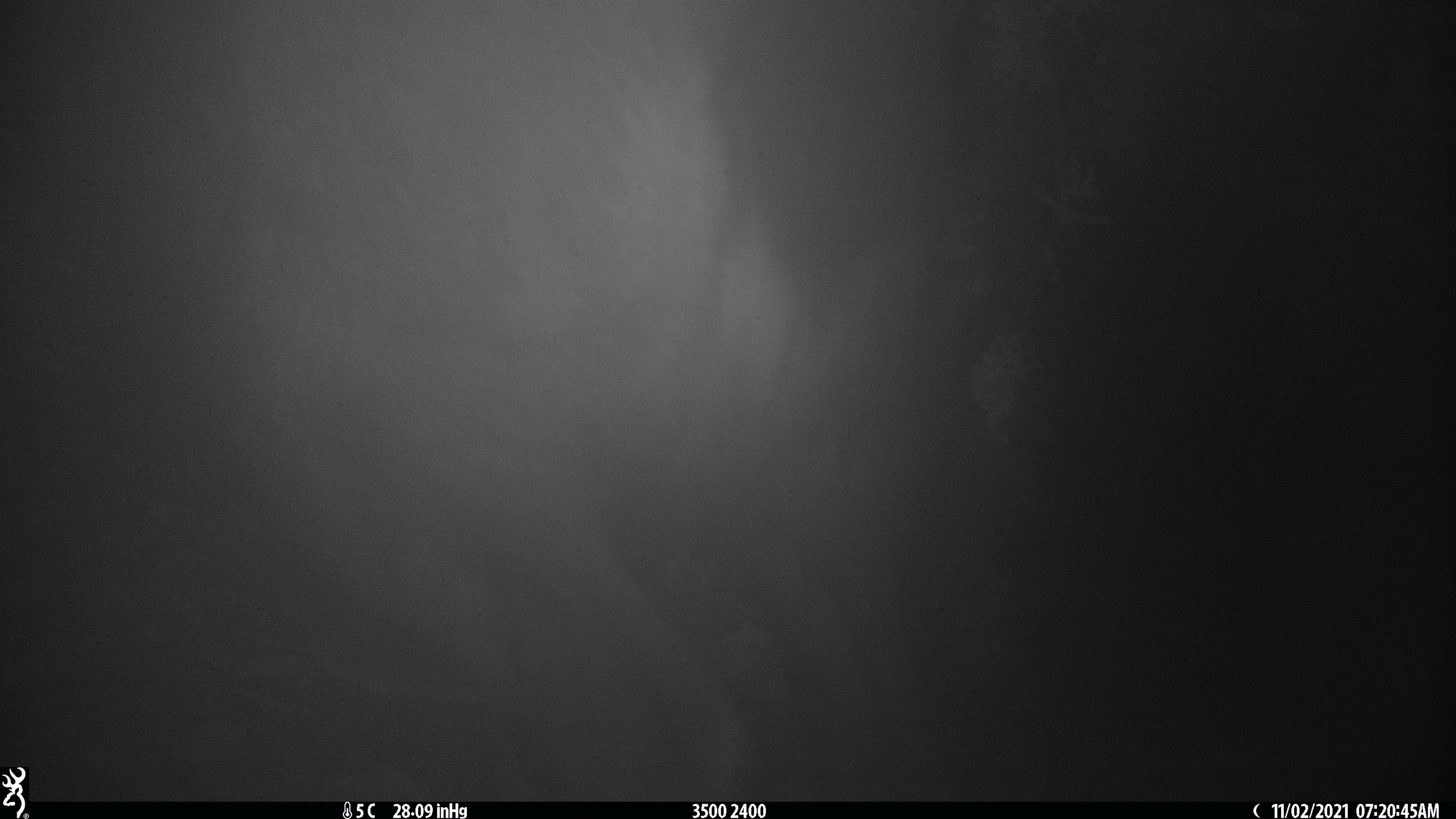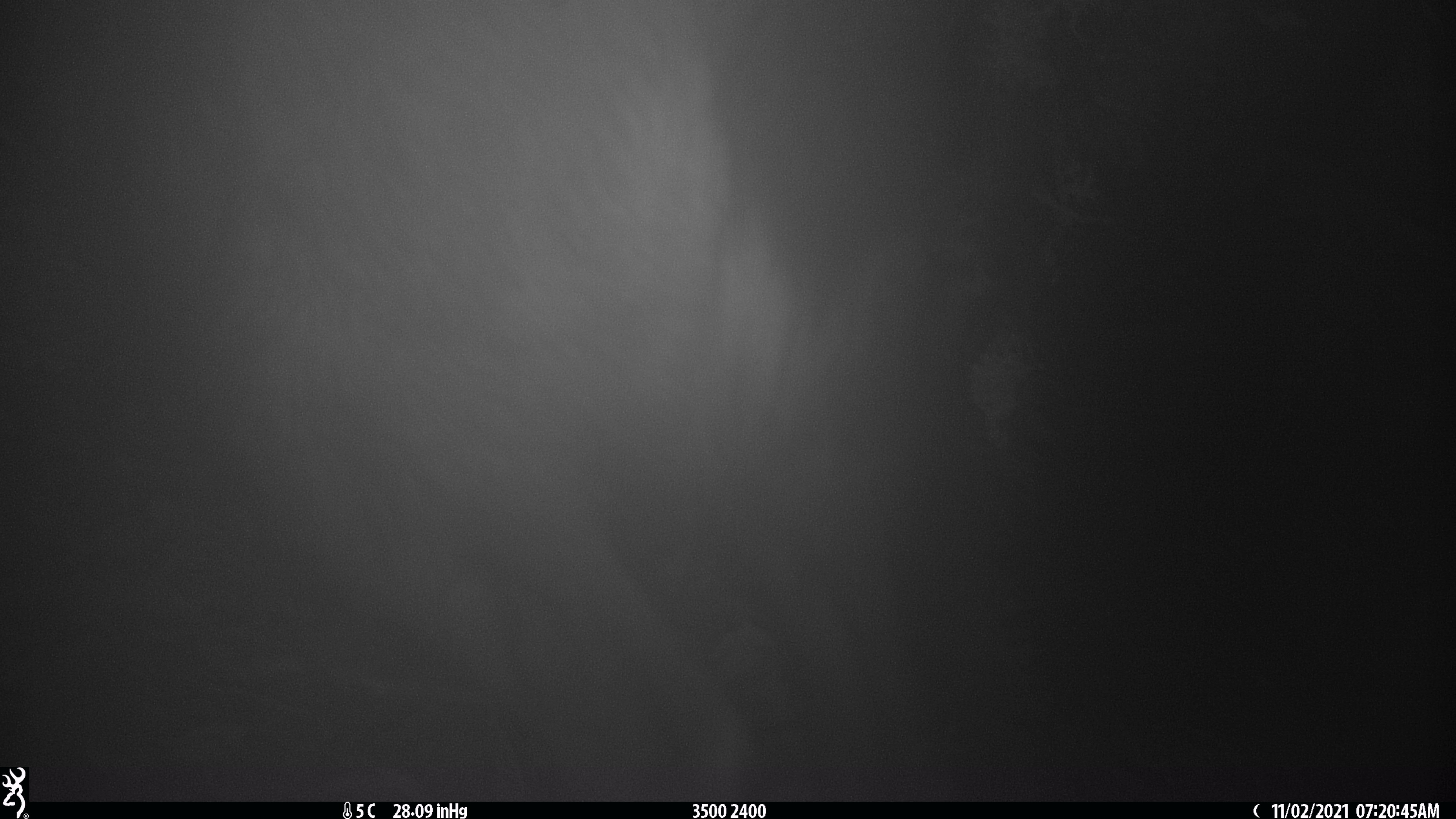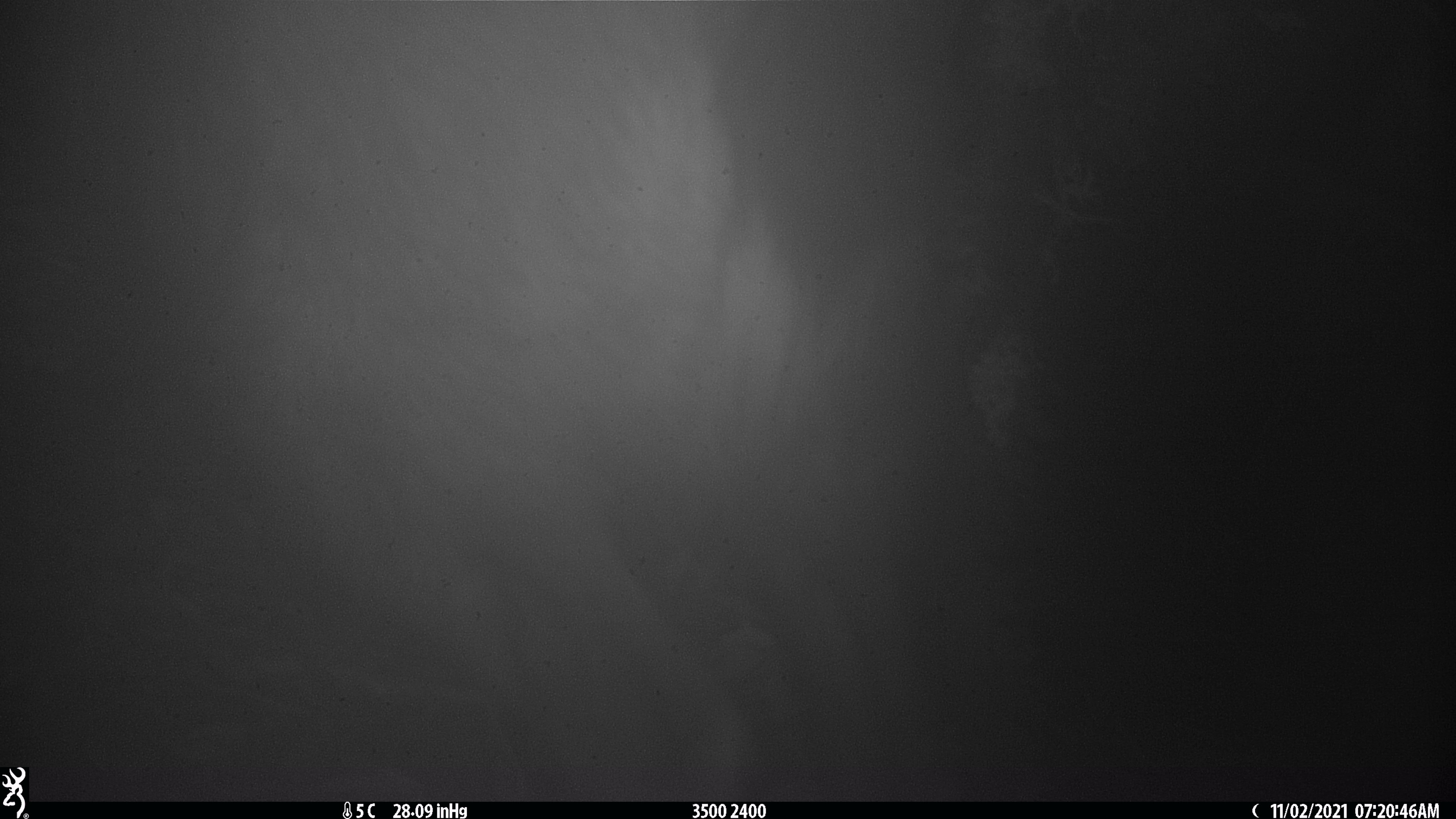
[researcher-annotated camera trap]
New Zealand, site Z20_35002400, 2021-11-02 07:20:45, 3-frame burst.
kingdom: Animalia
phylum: Chordata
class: Mammalia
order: Artiodactyla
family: Bovidae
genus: Rupicapra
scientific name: Rupicapra rupicapra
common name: alpine chamois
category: chamois